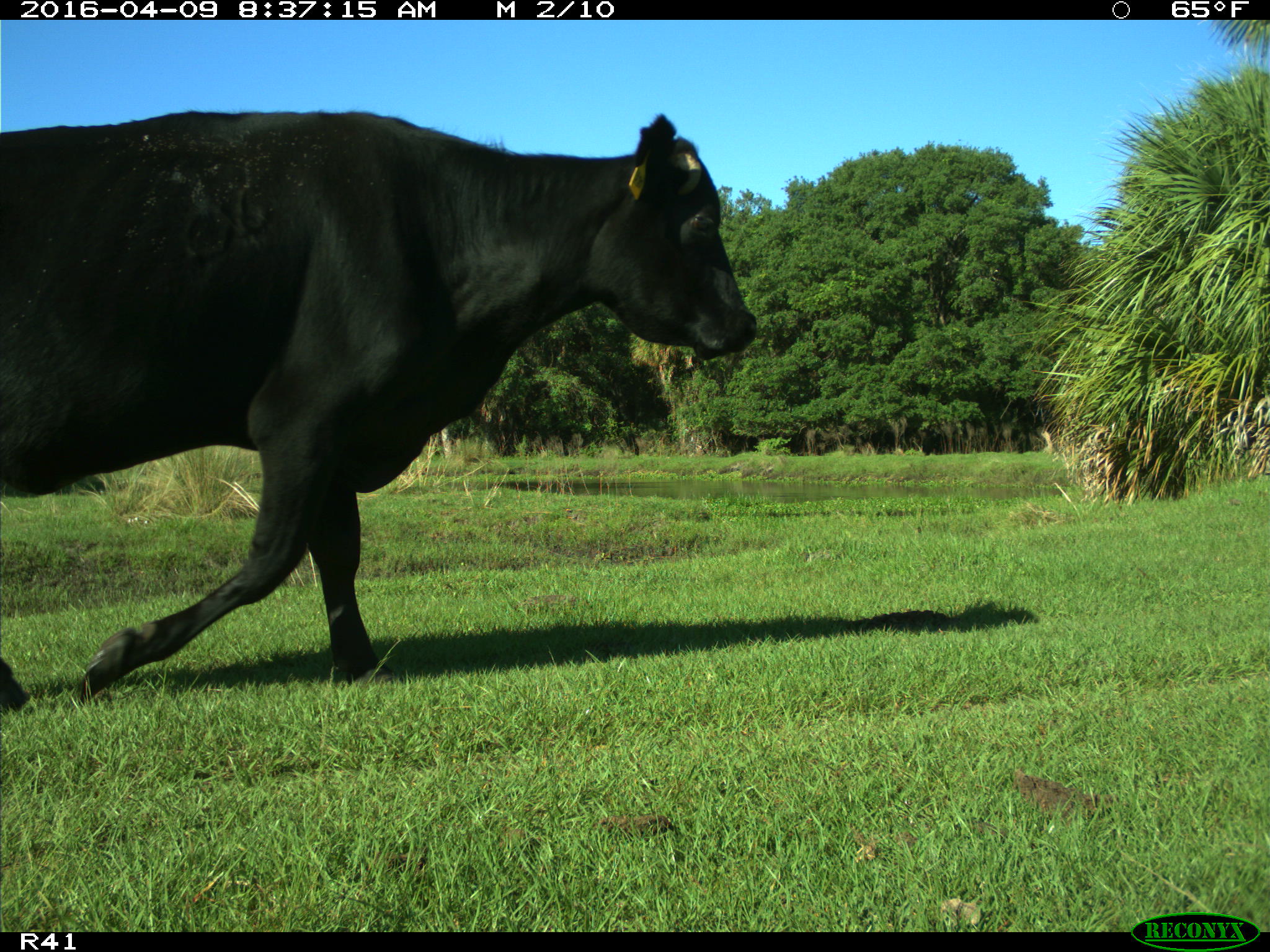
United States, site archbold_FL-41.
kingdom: Animalia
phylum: Chordata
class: Mammalia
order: Artiodactyla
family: Bovidae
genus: Bos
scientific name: Bos taurus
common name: domestic cow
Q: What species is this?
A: Bos taurus (domestic cow).